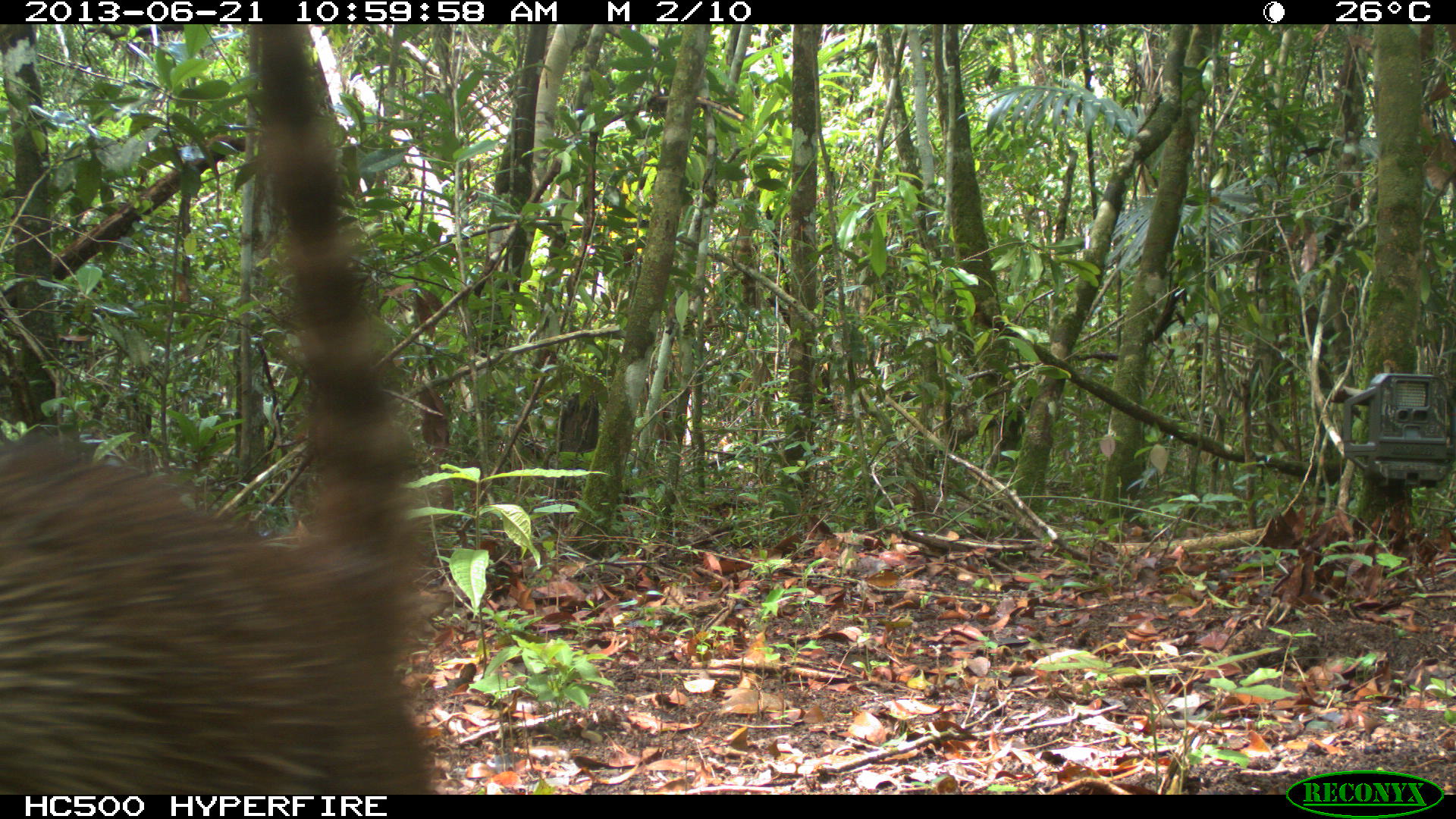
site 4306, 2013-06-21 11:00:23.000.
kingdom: Animalia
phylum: Chordata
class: Mammalia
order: Carnivora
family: Procyonidae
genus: Nasua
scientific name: Nasua narica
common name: white-nosed coati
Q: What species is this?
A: Nasua narica (white-nosed coati).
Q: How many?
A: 2.